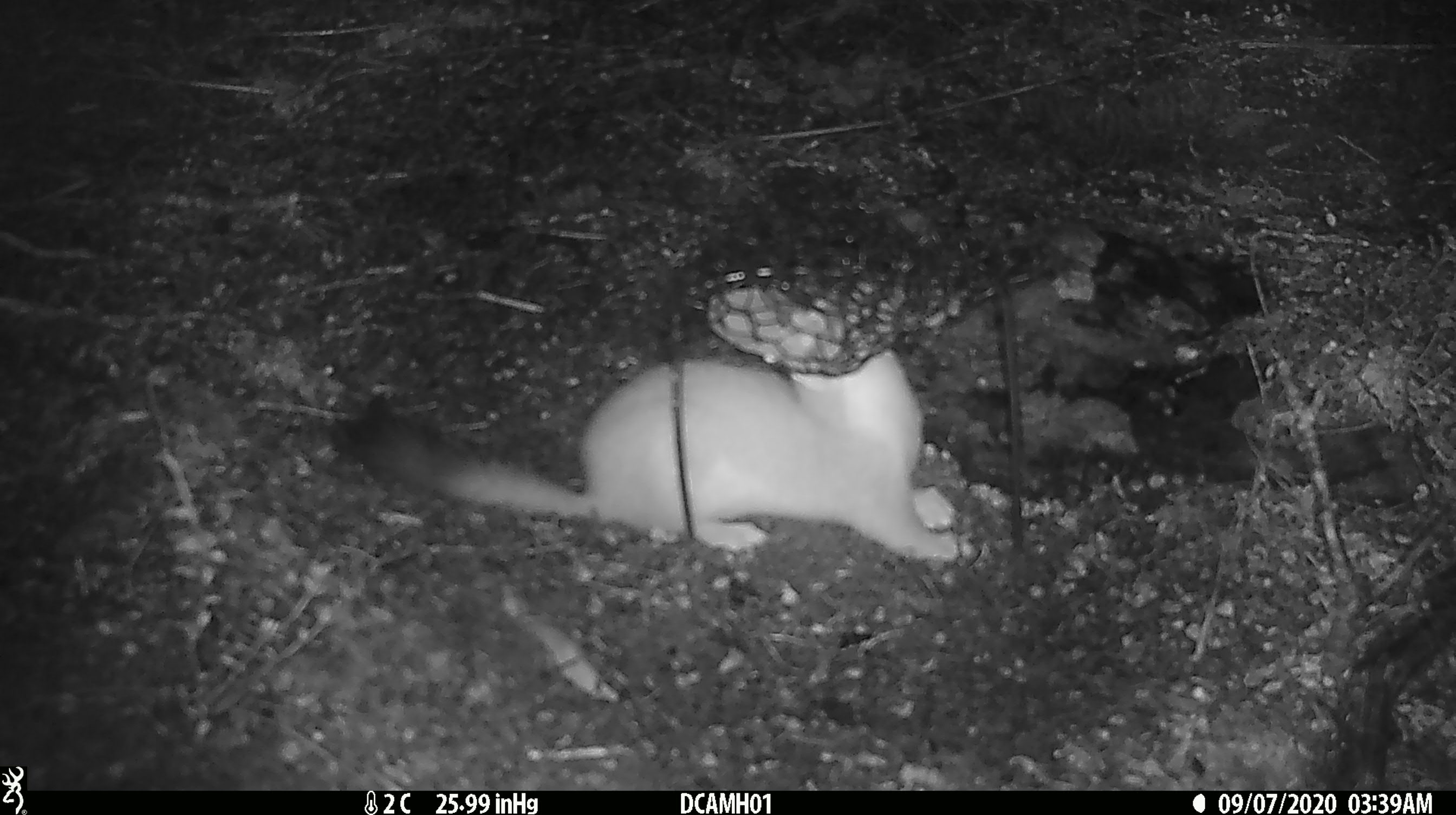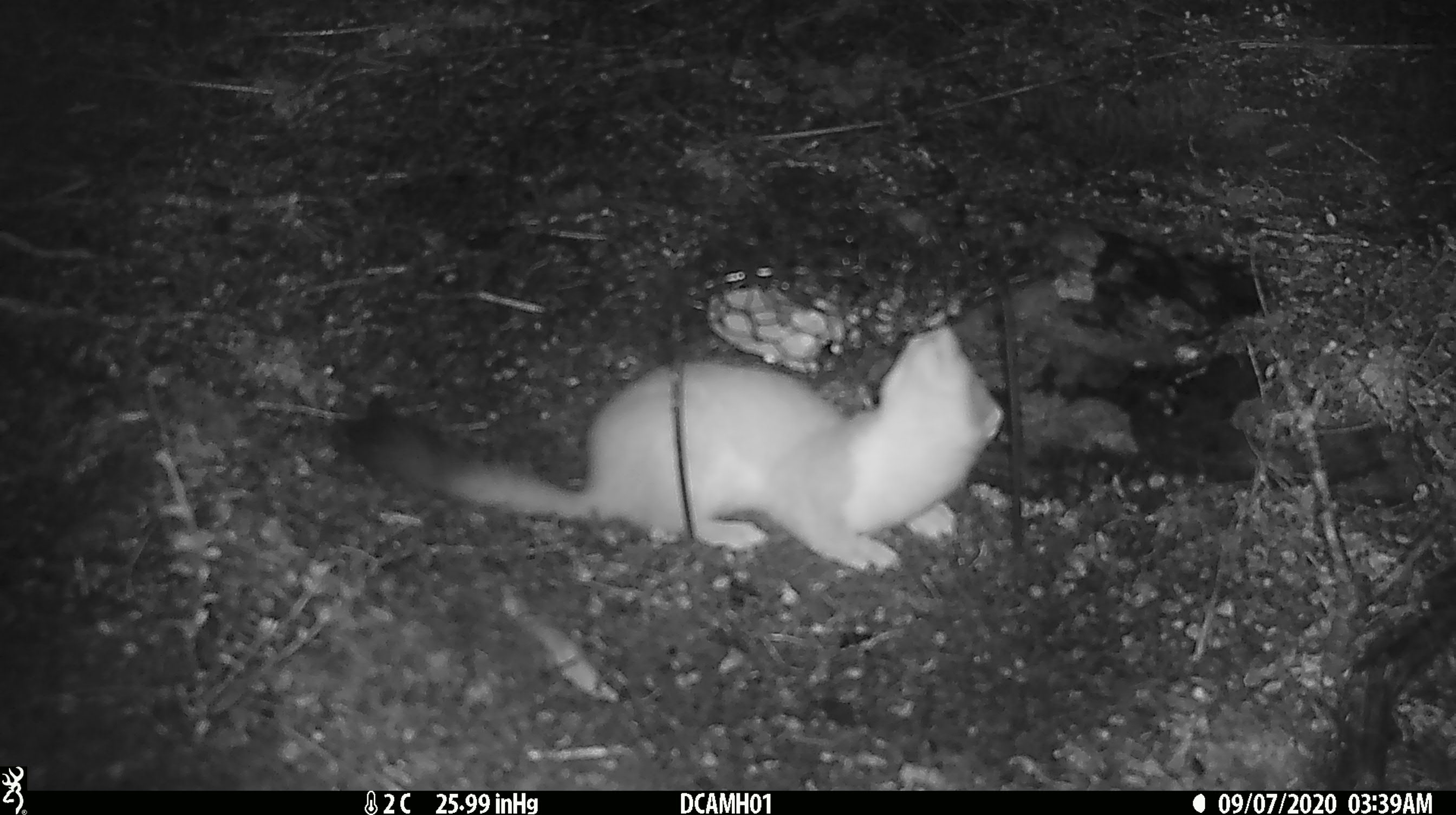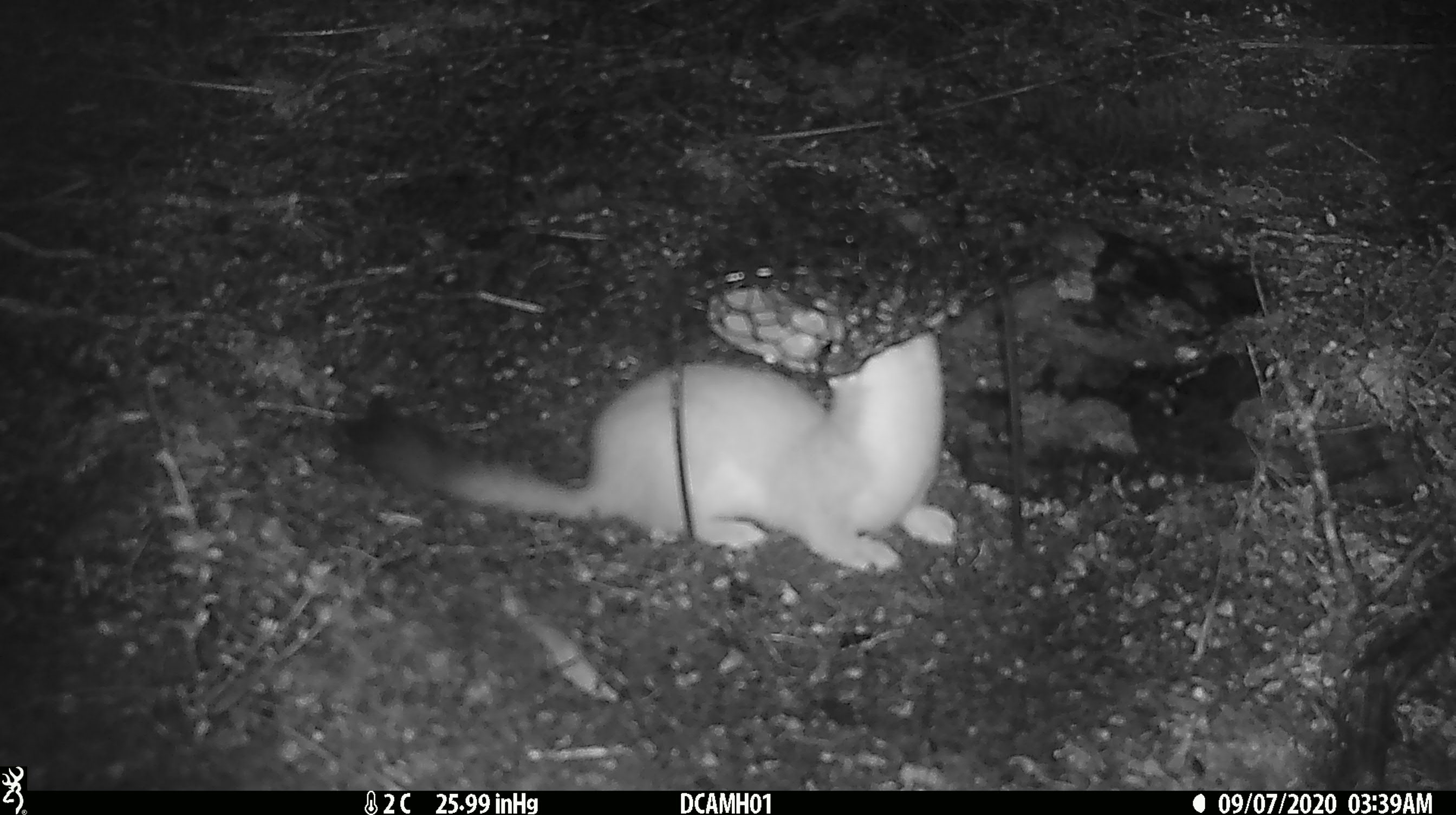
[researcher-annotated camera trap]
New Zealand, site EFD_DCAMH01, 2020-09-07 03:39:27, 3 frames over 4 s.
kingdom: Animalia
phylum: Chordata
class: Mammalia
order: Carnivora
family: Mustelidae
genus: Mustela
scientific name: Mustela erminea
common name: stoat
Stoat (Mustela erminea).